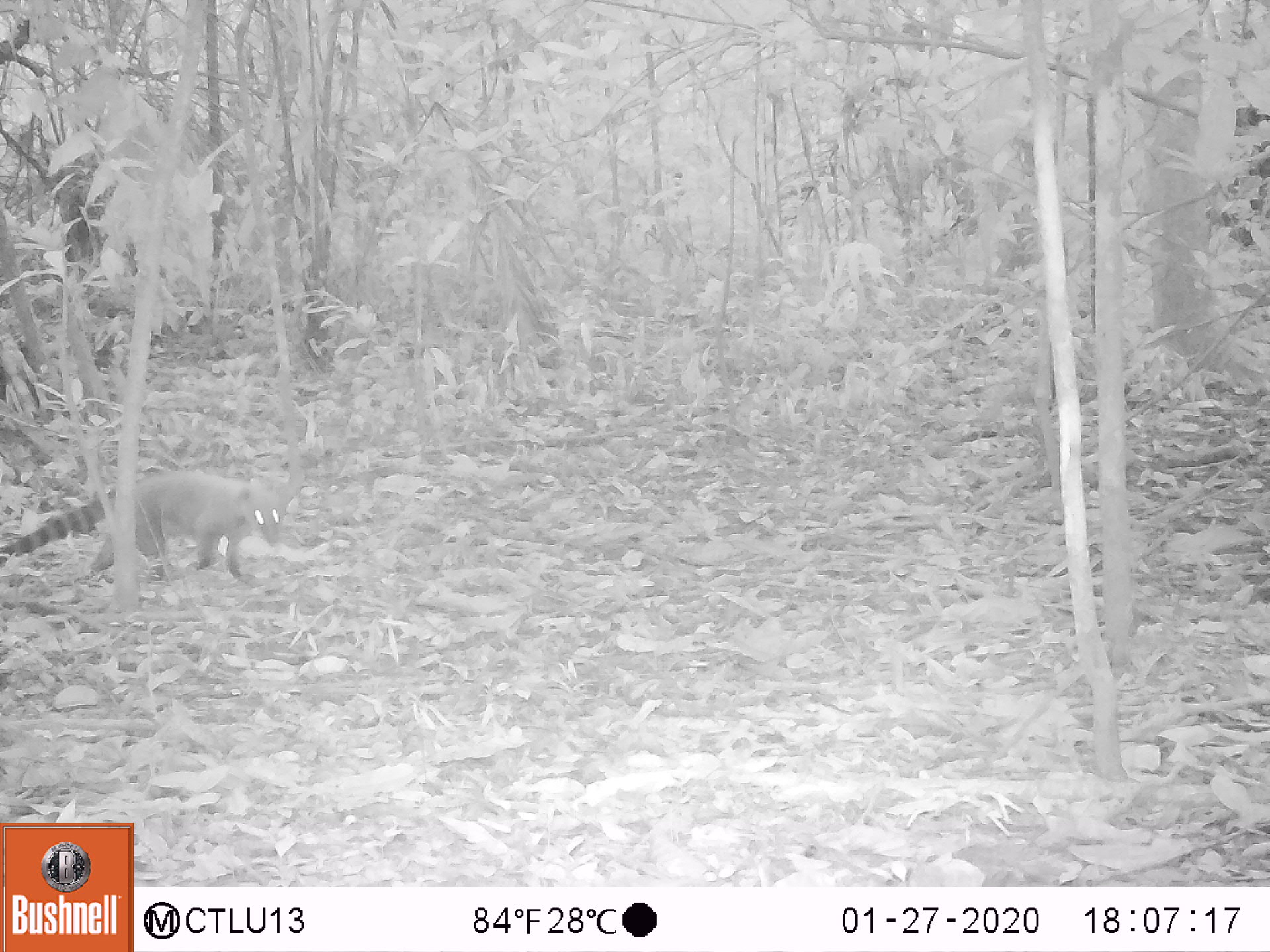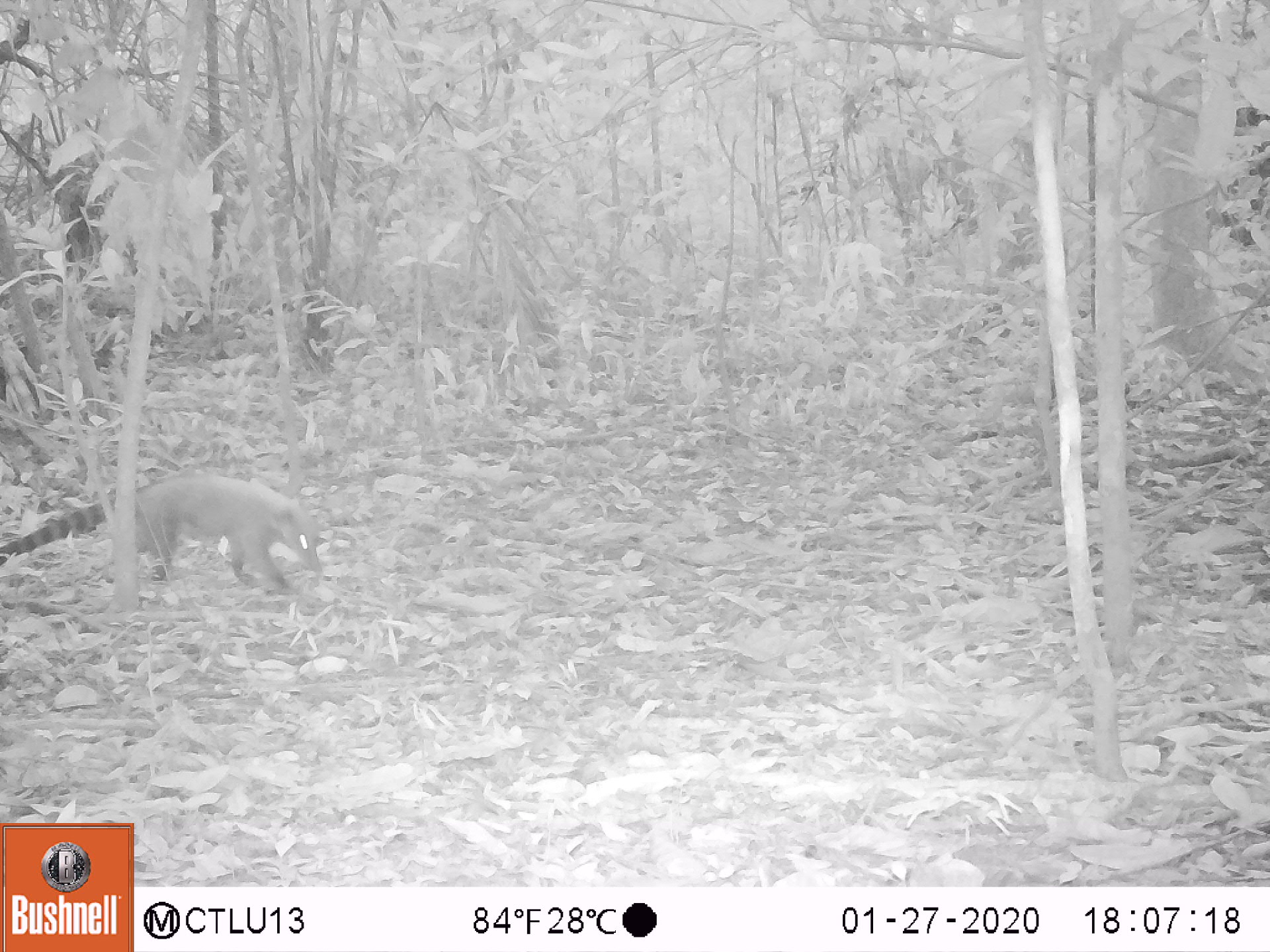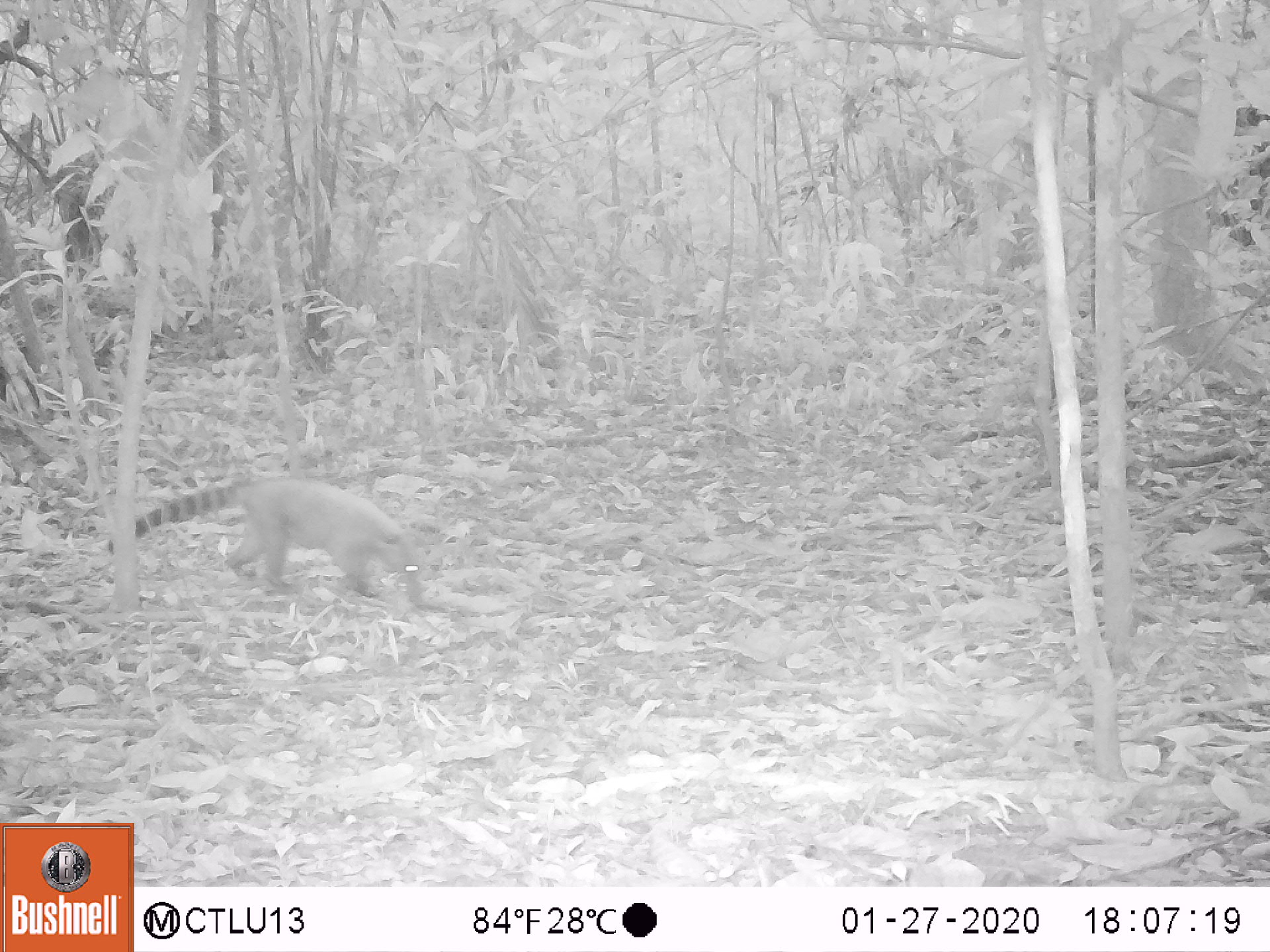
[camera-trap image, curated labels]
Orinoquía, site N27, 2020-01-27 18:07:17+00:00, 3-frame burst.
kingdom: Animalia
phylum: Chordata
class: Mammalia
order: Carnivora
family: Procyonidae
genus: Nasua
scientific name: Nasua nasua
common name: south american coati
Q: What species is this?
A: South american coati (Nasua nasua).